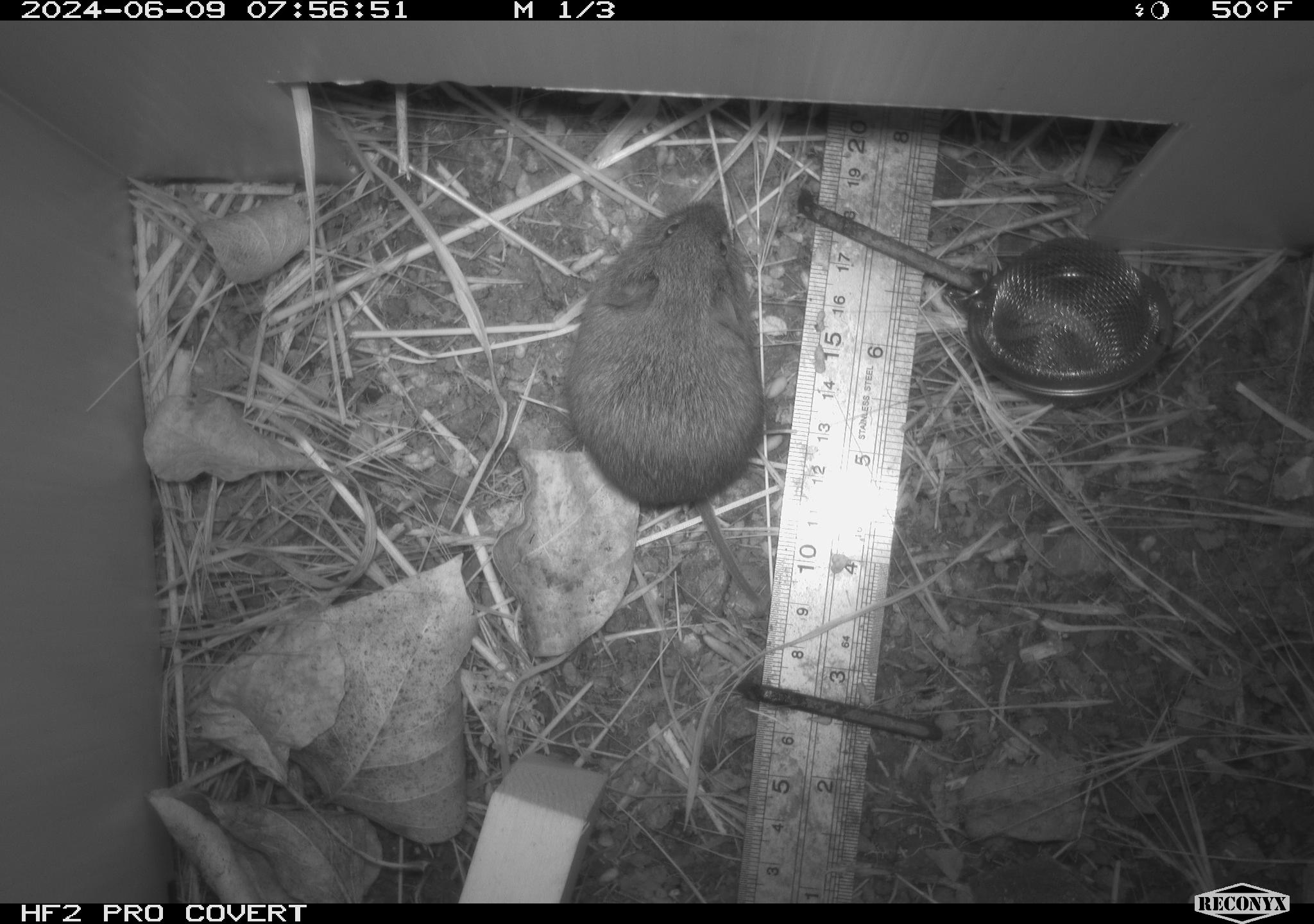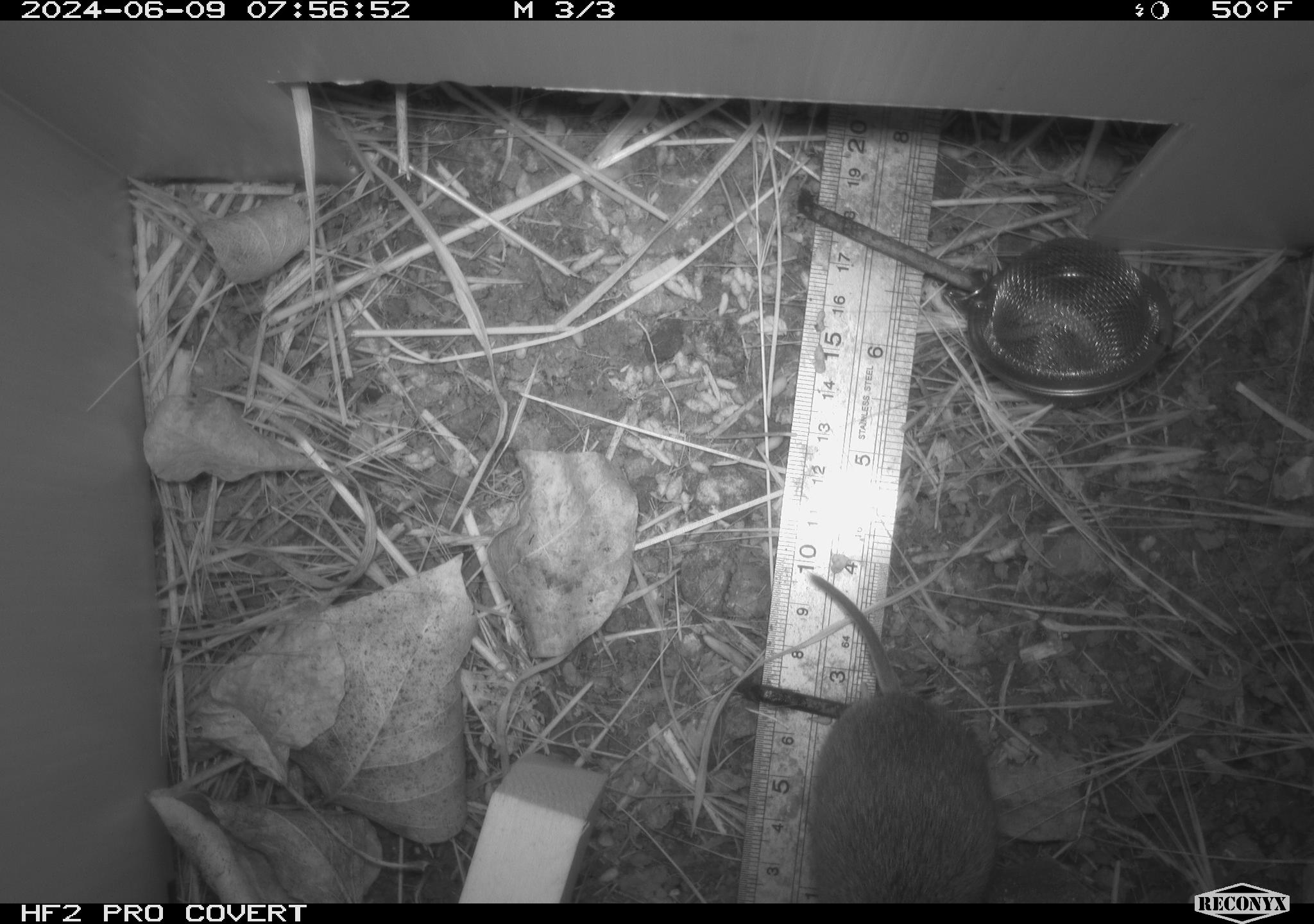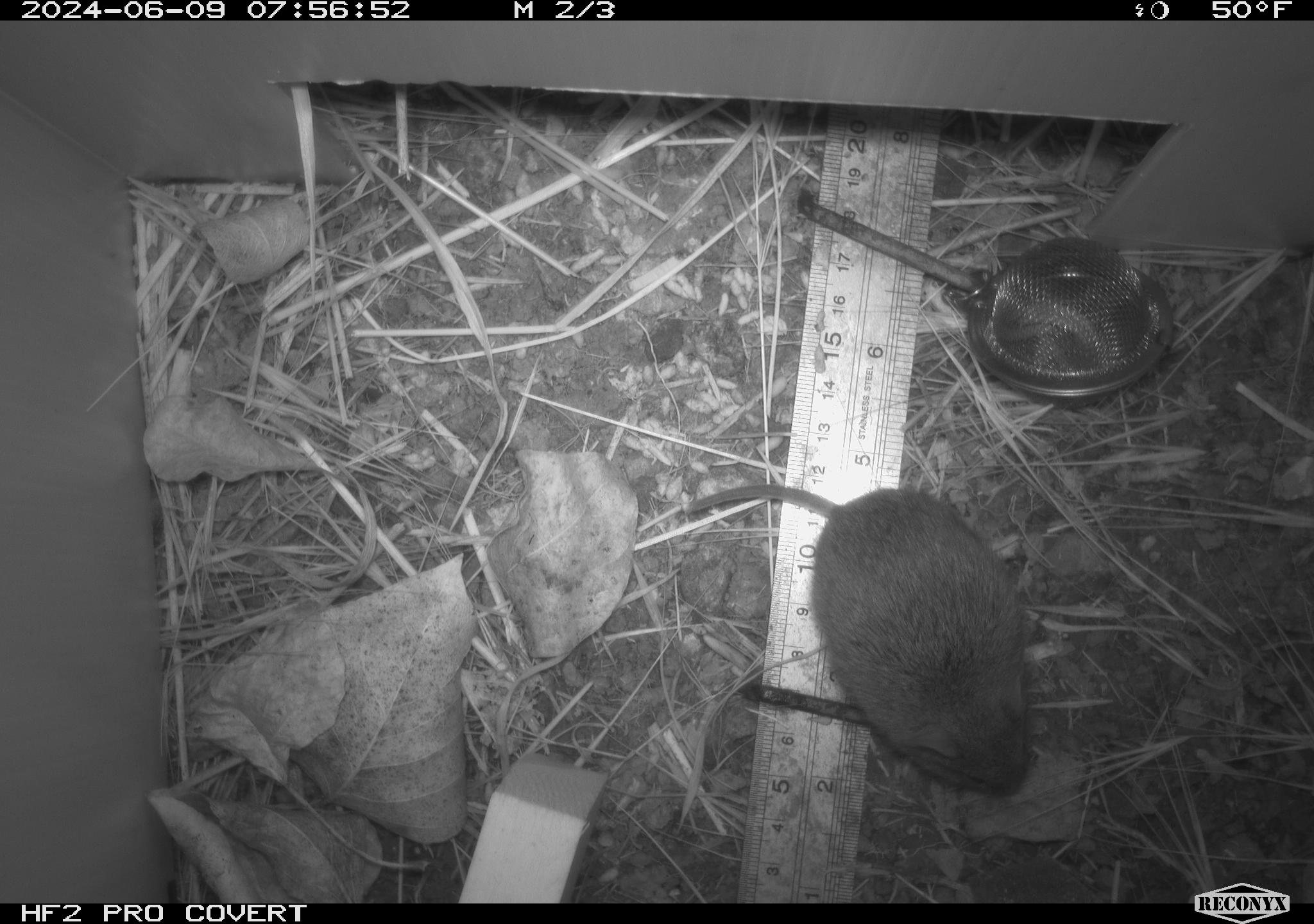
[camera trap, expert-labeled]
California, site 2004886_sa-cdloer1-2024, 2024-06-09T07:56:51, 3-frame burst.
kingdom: Animalia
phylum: Chordata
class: Mammalia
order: Rodentia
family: Cricetidae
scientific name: Arvicolinae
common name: voles, lemmings, and muskrats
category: arvicolinae subfamily